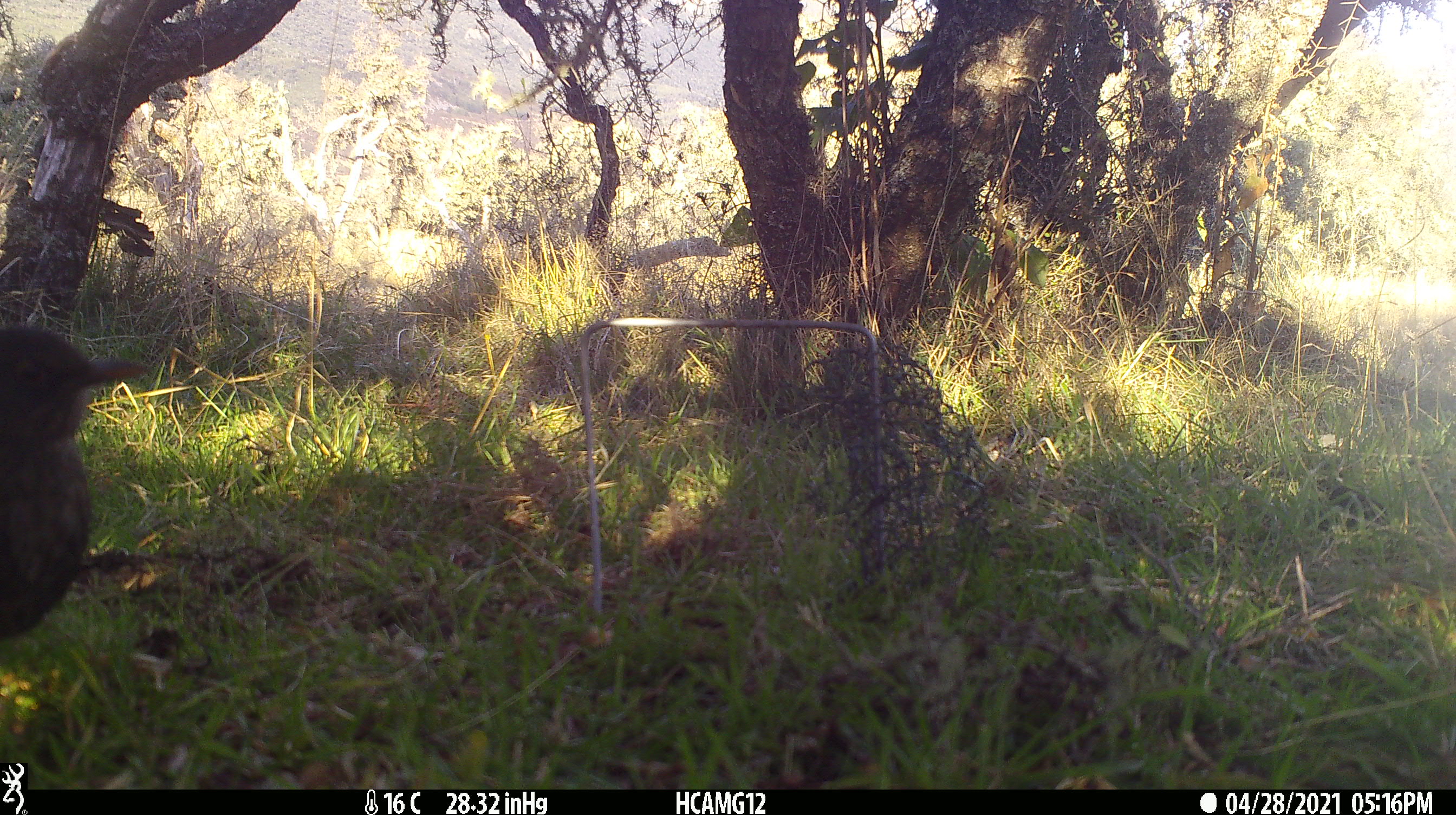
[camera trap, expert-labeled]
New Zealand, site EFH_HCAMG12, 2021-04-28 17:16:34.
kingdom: Animalia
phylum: Chordata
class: Aves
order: Passeriformes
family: Turdidae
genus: Turdus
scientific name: Turdus merula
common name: eurasian blackbird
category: blackbird